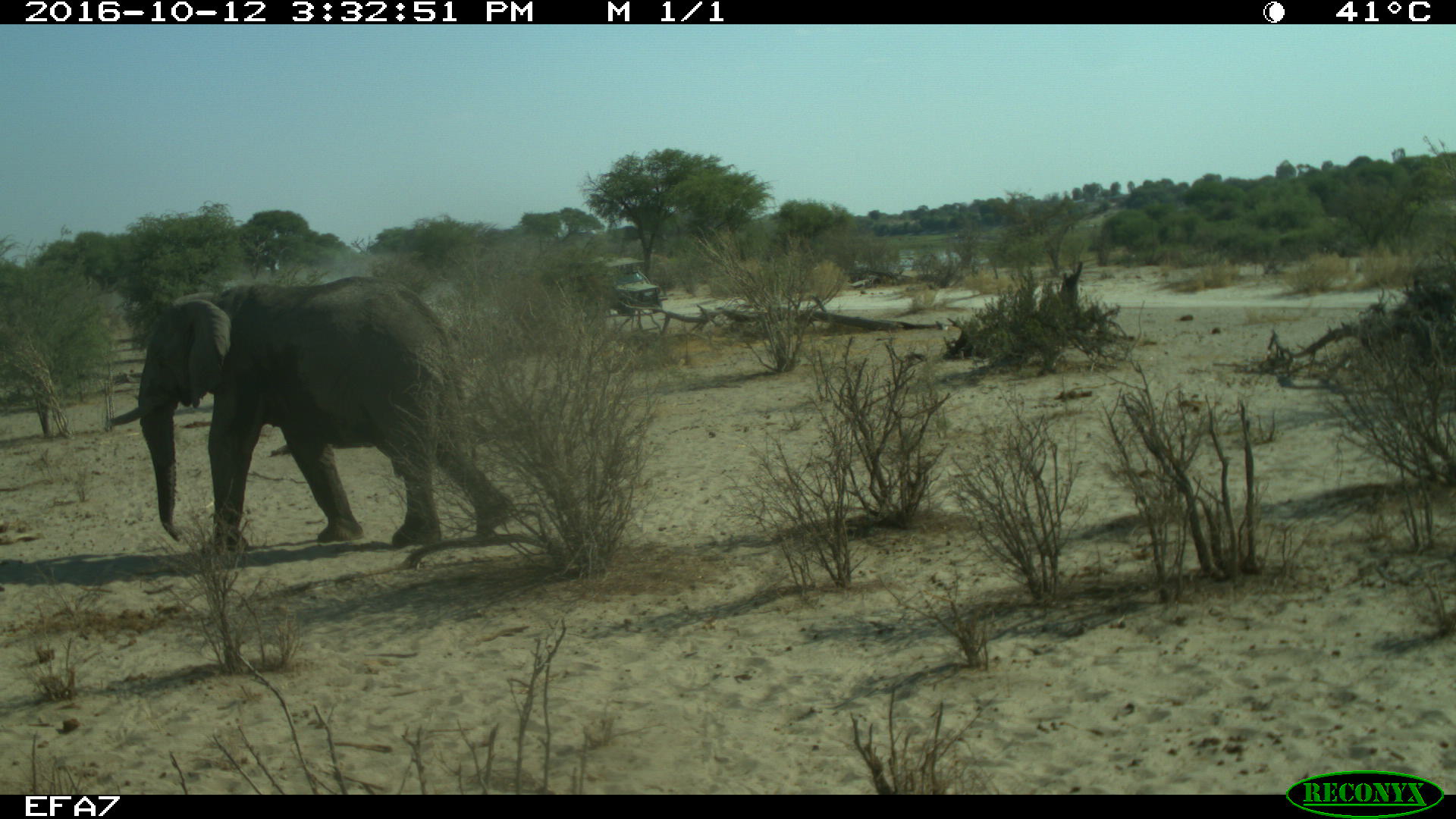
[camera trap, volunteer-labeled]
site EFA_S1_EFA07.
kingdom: Animalia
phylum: Chordata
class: Mammalia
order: Proboscidea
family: Elephantidae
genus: Loxodonta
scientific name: Loxodonta africana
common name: african bush elephant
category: elephant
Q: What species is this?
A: Elephant (african bush elephant) (Loxodonta africana).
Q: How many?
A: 1.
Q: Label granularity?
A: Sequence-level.